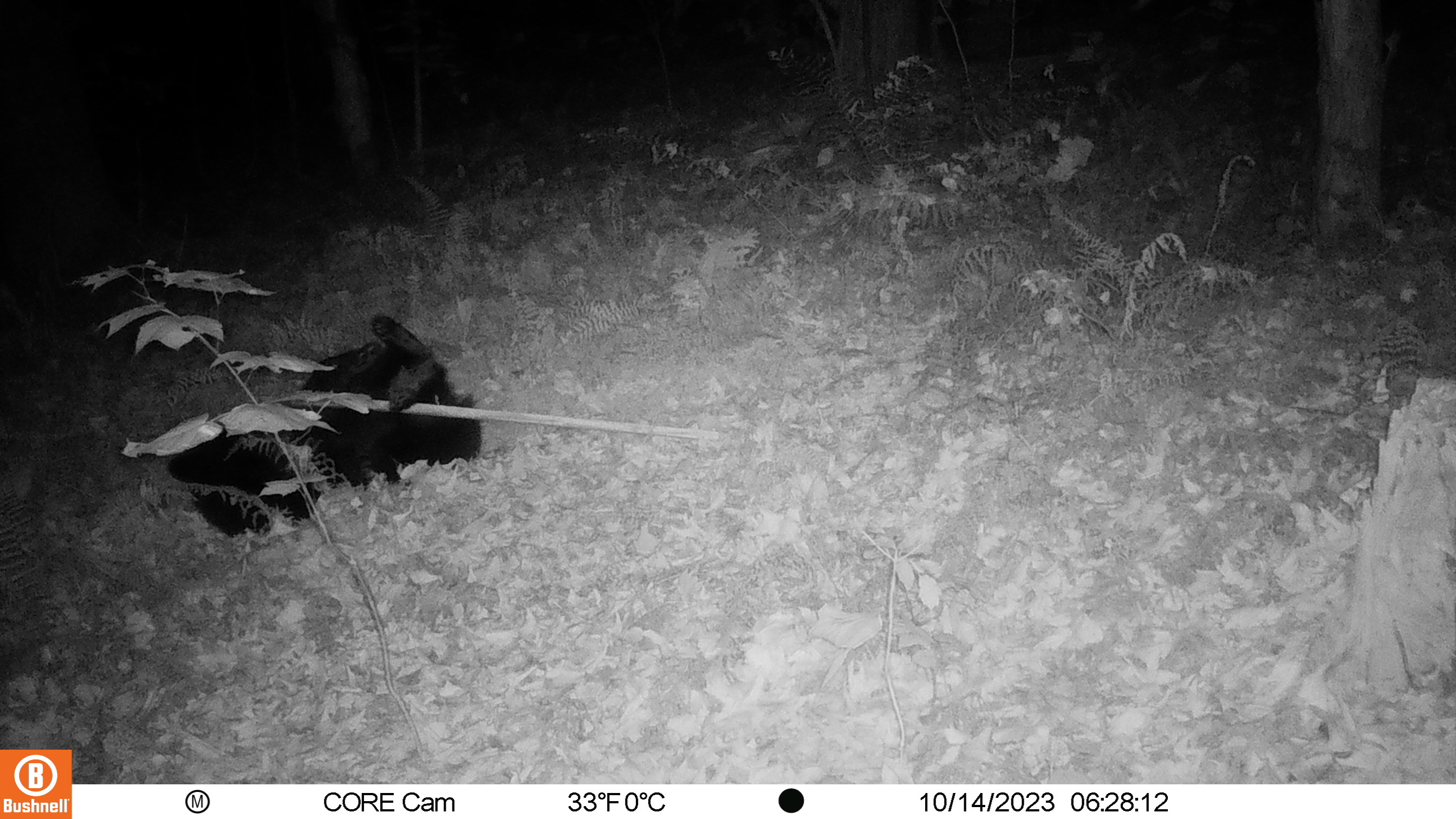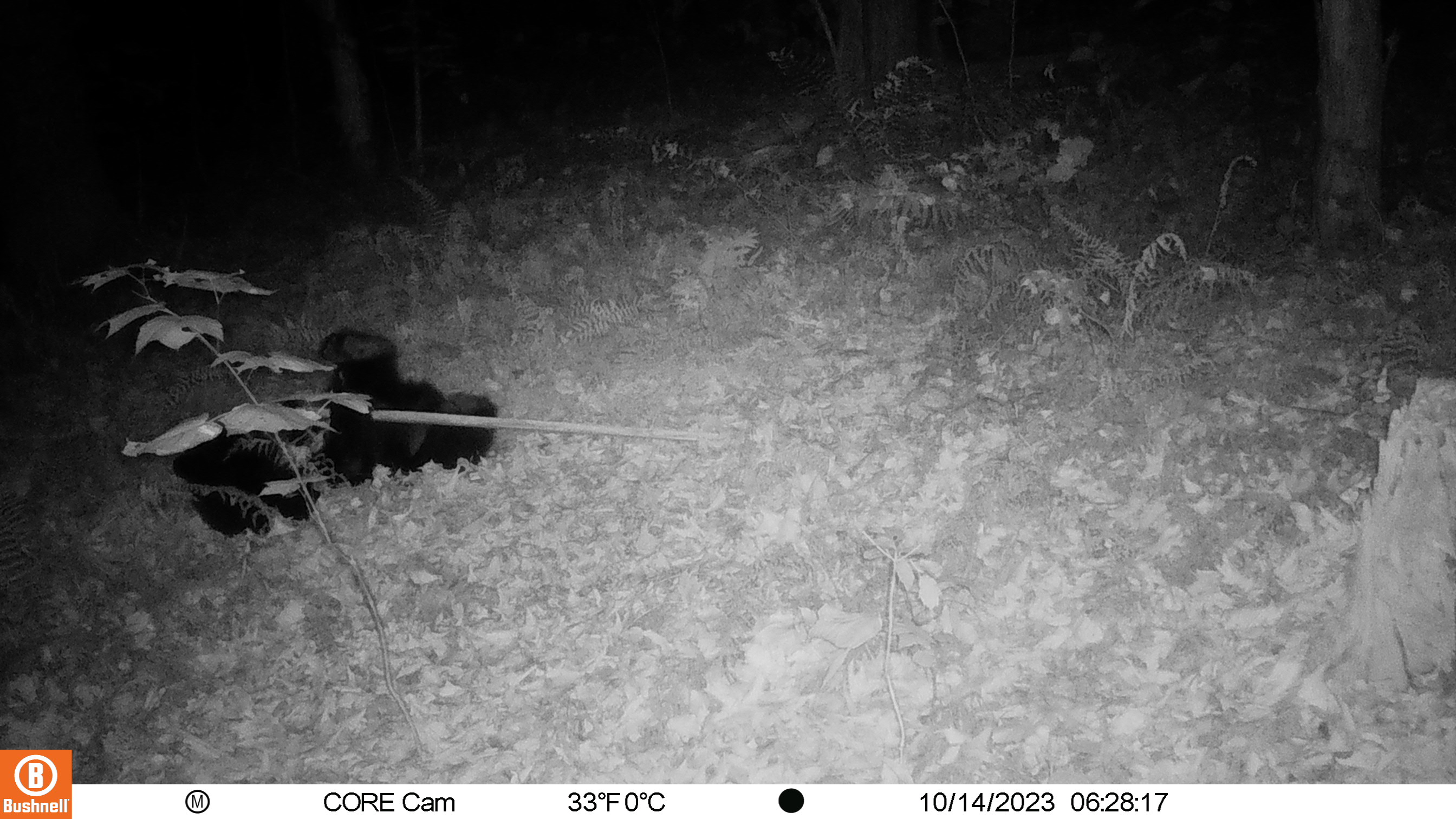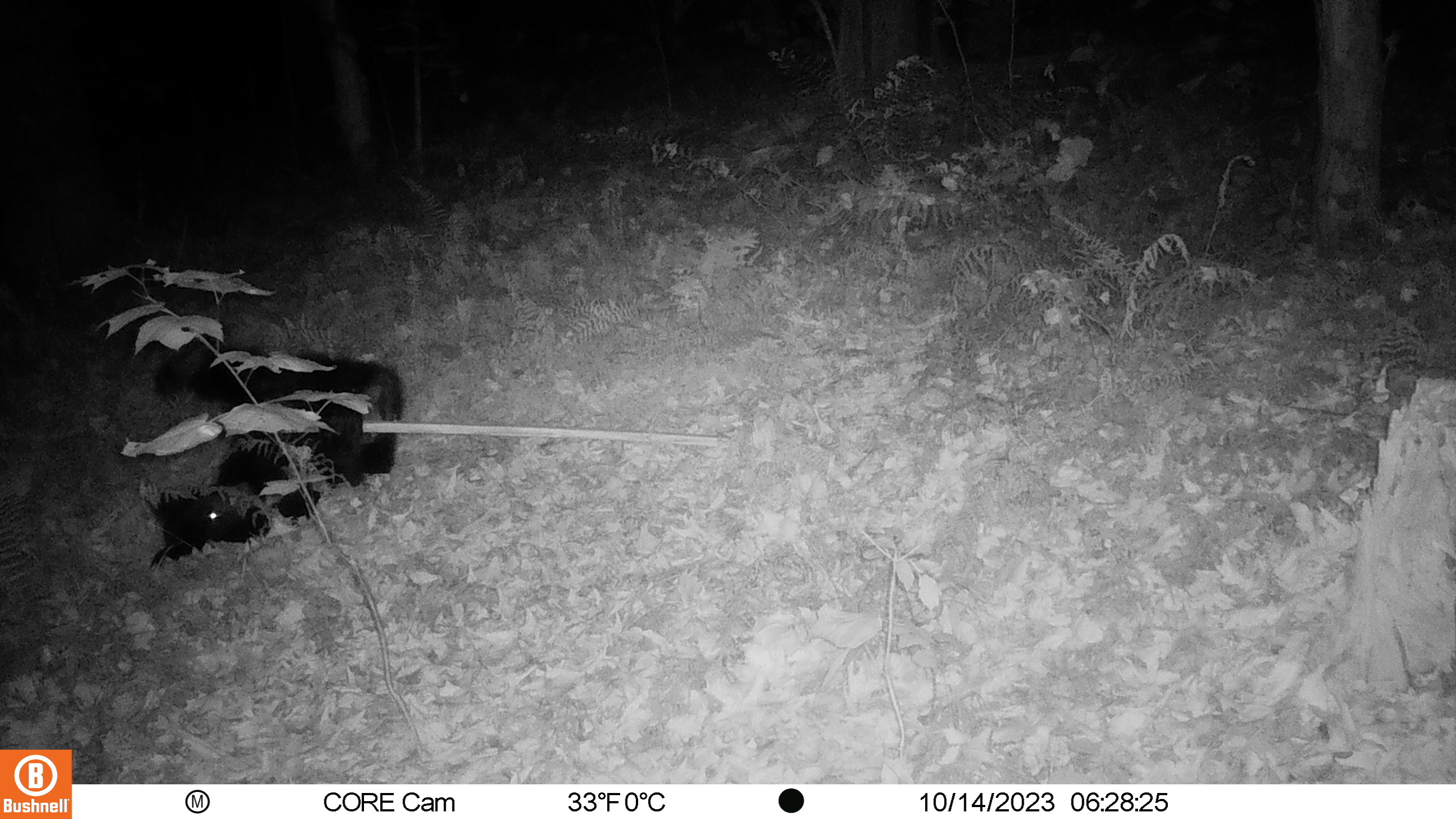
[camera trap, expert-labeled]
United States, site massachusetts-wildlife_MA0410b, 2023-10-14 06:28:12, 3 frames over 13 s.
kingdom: Animalia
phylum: Chordata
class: Mammalia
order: Carnivora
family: Ursidae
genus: Ursus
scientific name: Ursus americanus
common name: black bear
Black bear (Ursus americanus).